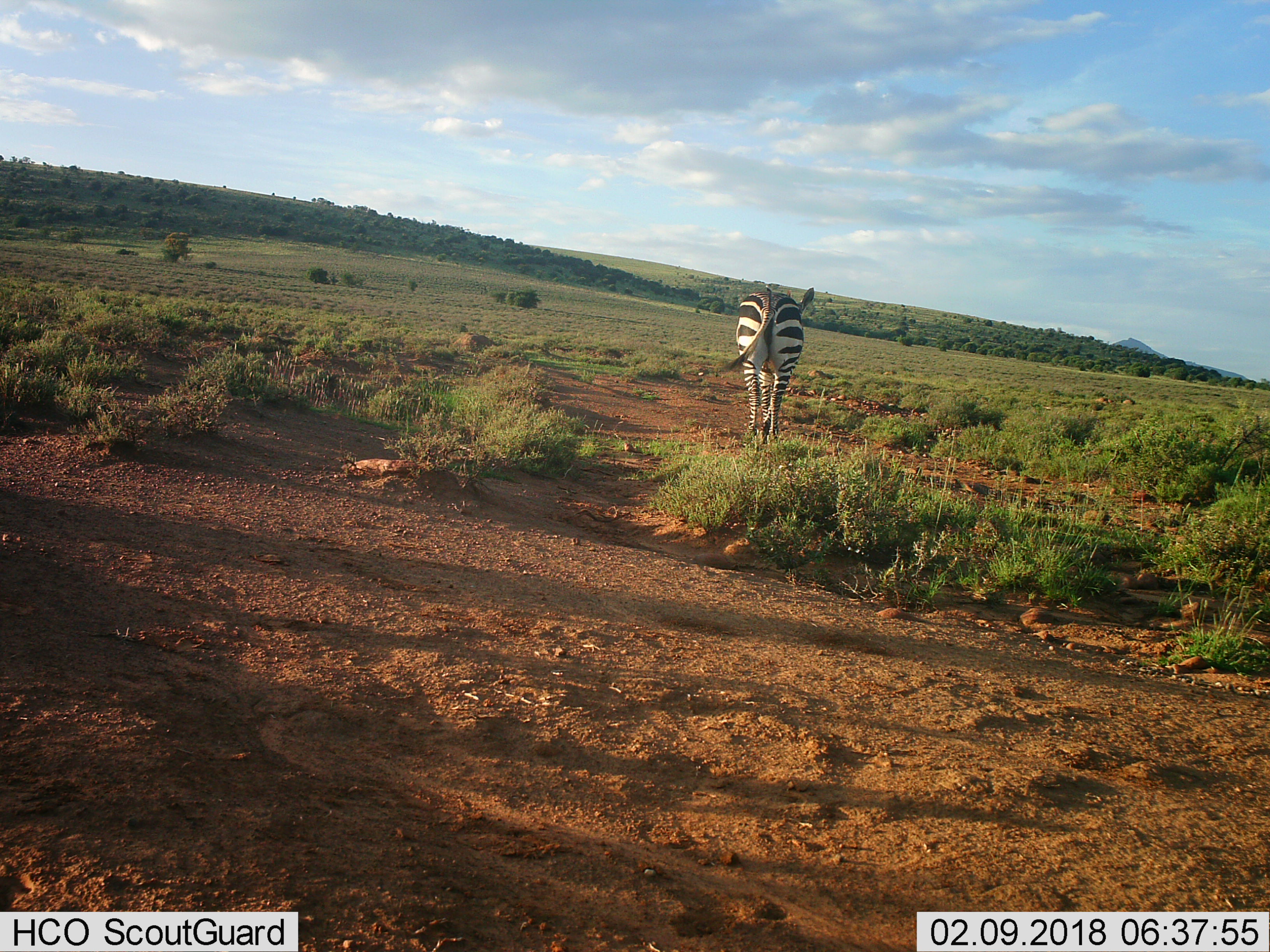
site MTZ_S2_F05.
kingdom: Animalia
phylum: Chordata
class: Mammalia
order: Perissodactyla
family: Equidae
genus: Equus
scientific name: Equus zebra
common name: mountain zebra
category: zebramountain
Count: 1.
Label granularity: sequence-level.